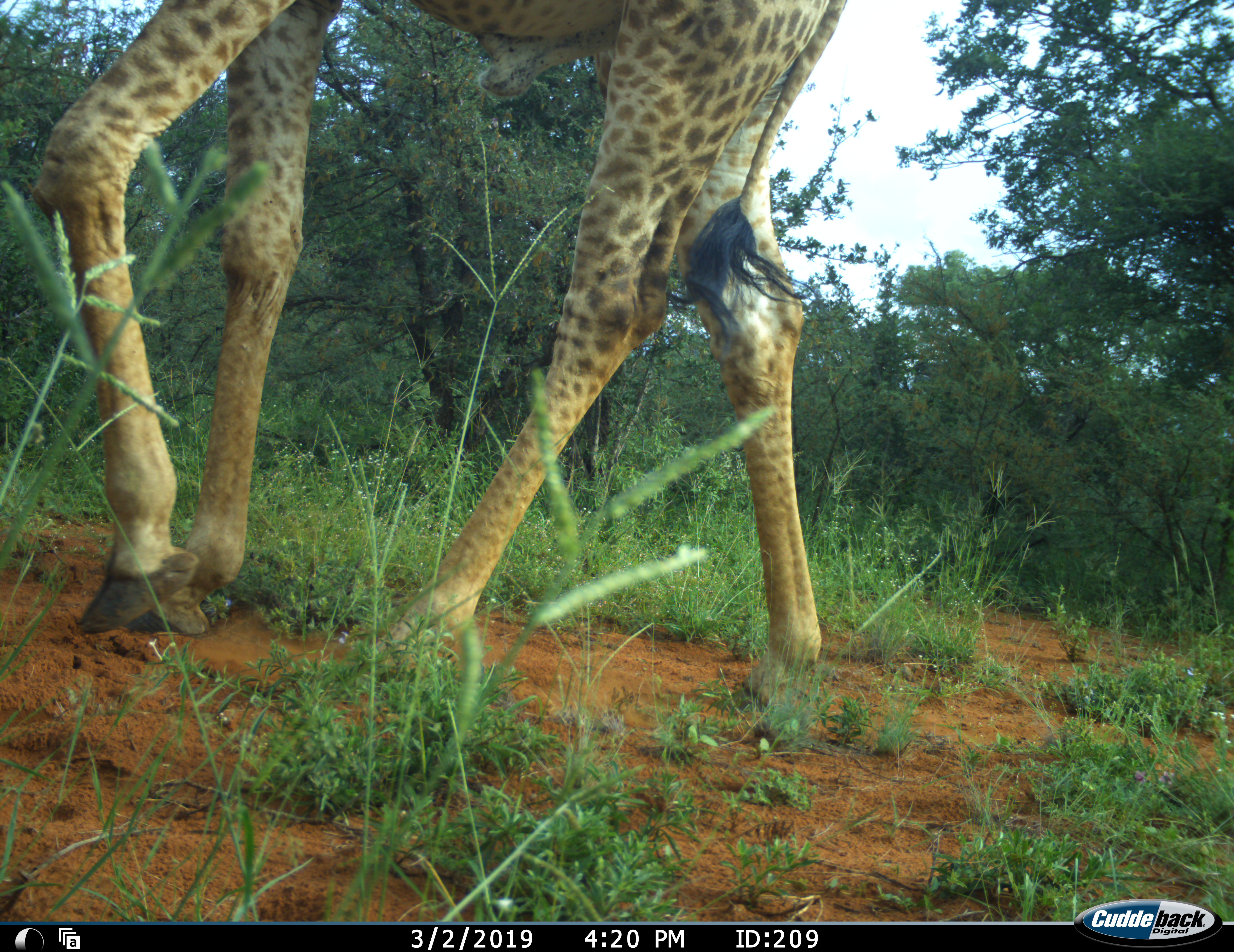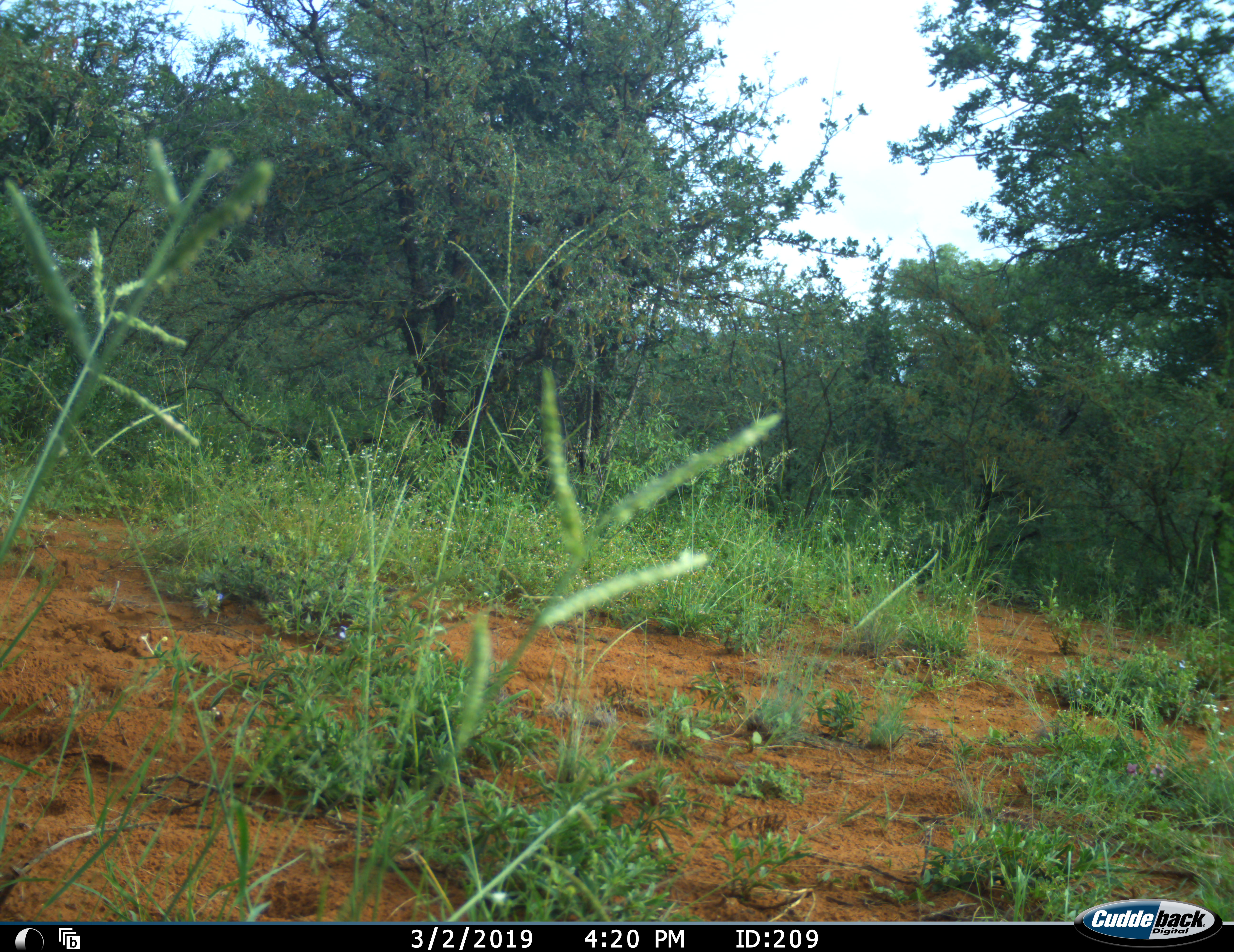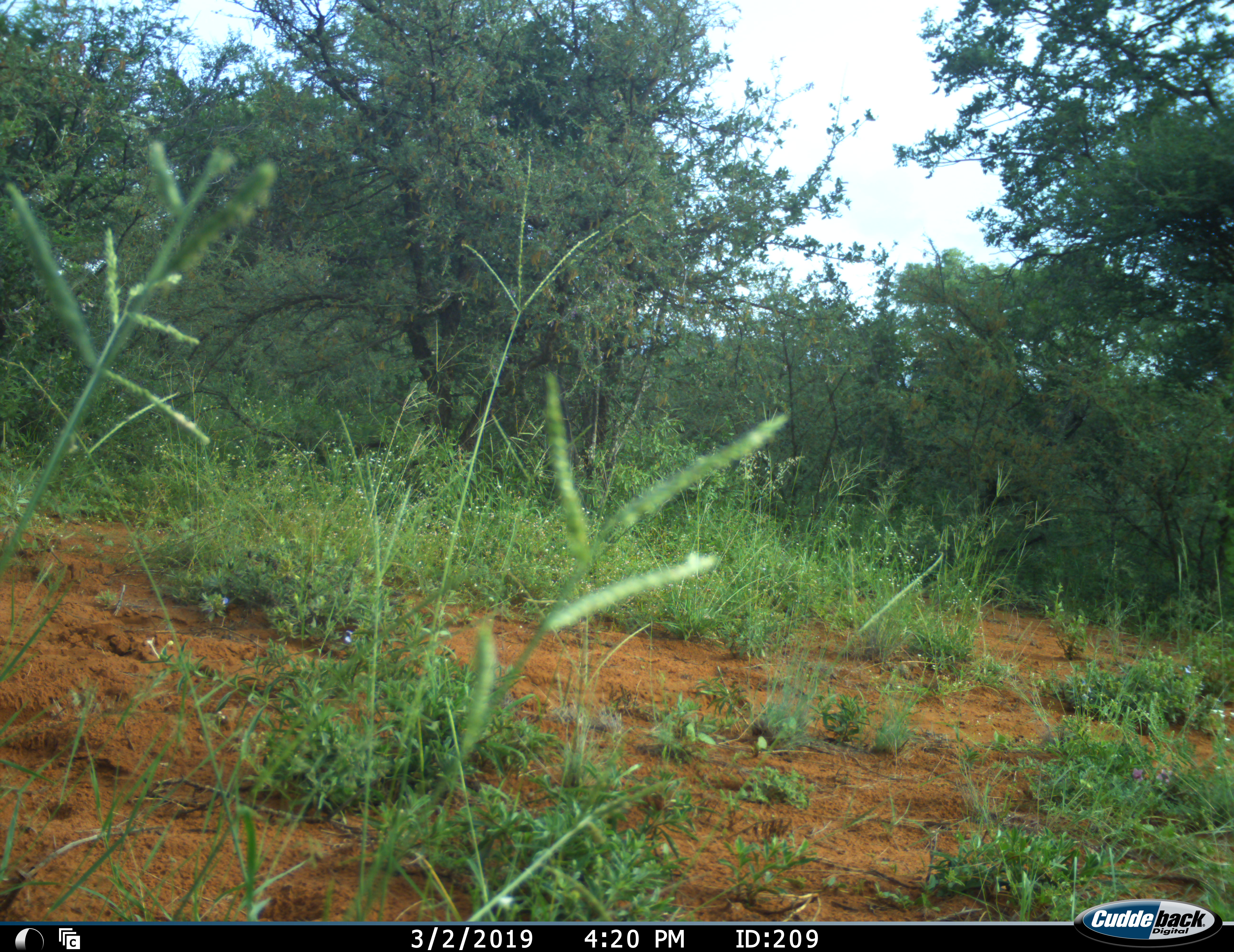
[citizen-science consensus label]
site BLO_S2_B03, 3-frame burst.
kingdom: Animalia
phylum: Chordata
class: Mammalia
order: Artiodactyla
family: Giraffidae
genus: Giraffa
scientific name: Giraffa camelopardalis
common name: giraffe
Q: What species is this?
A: Giraffe (Giraffa camelopardalis).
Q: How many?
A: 1.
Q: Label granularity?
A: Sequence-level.